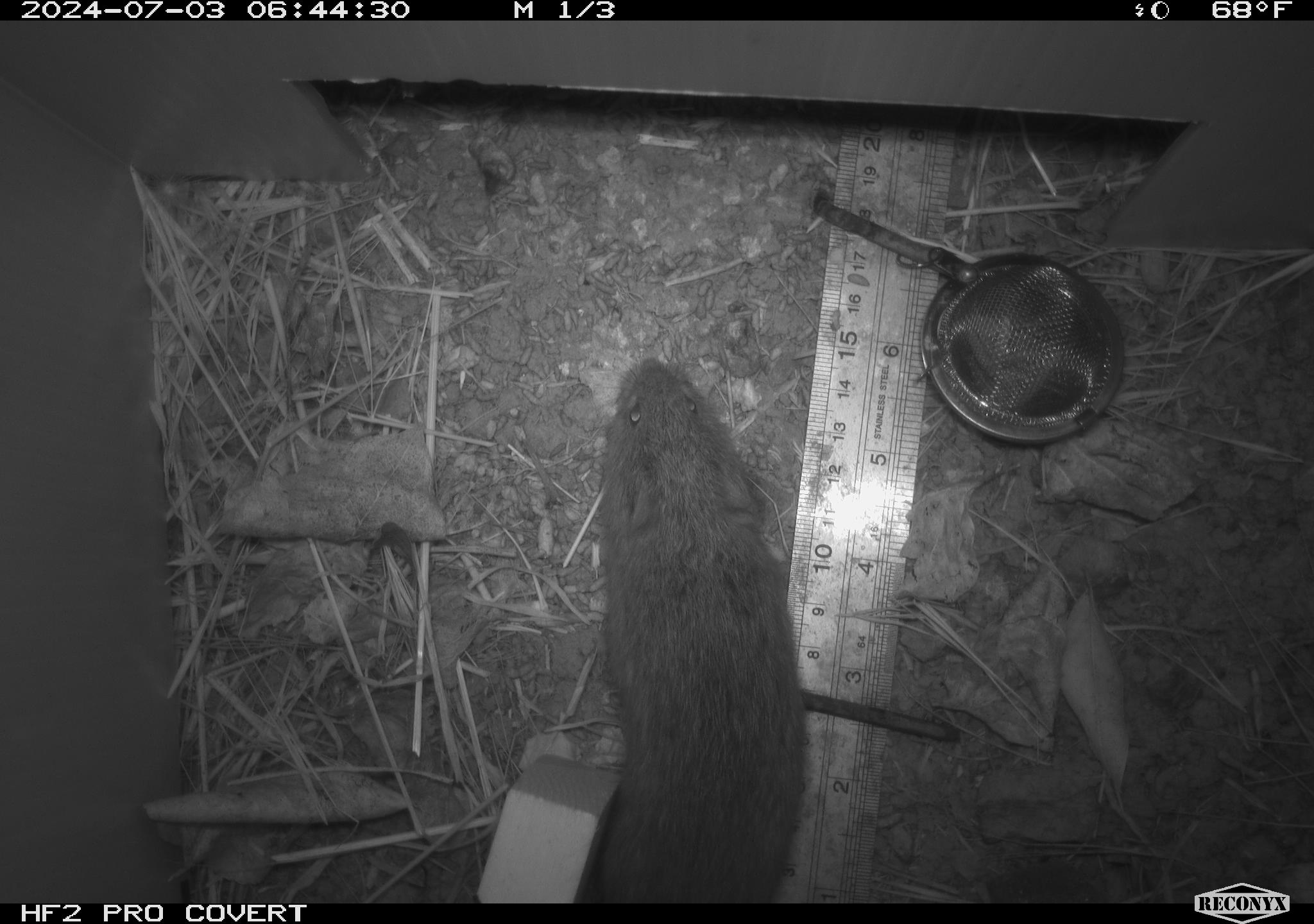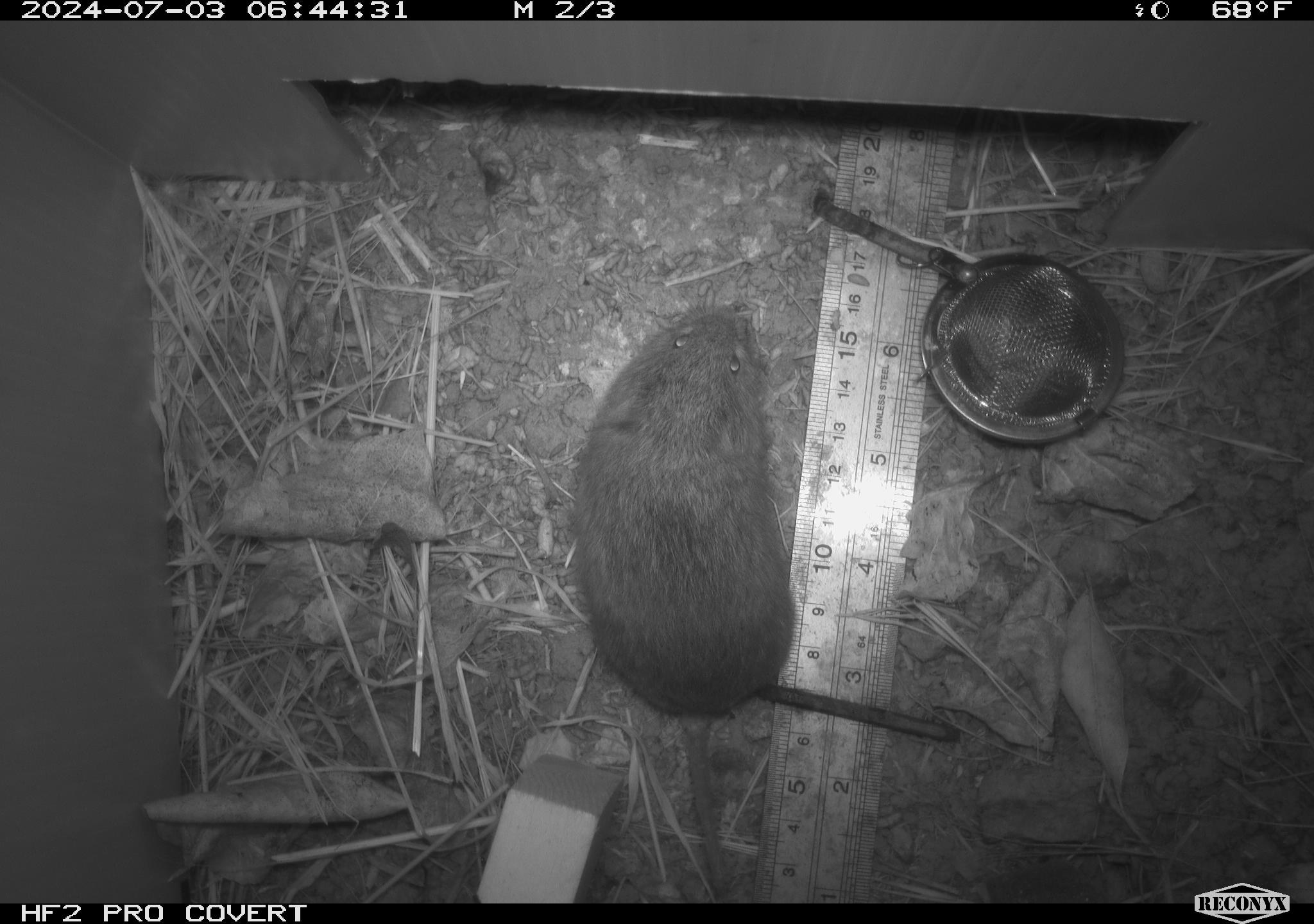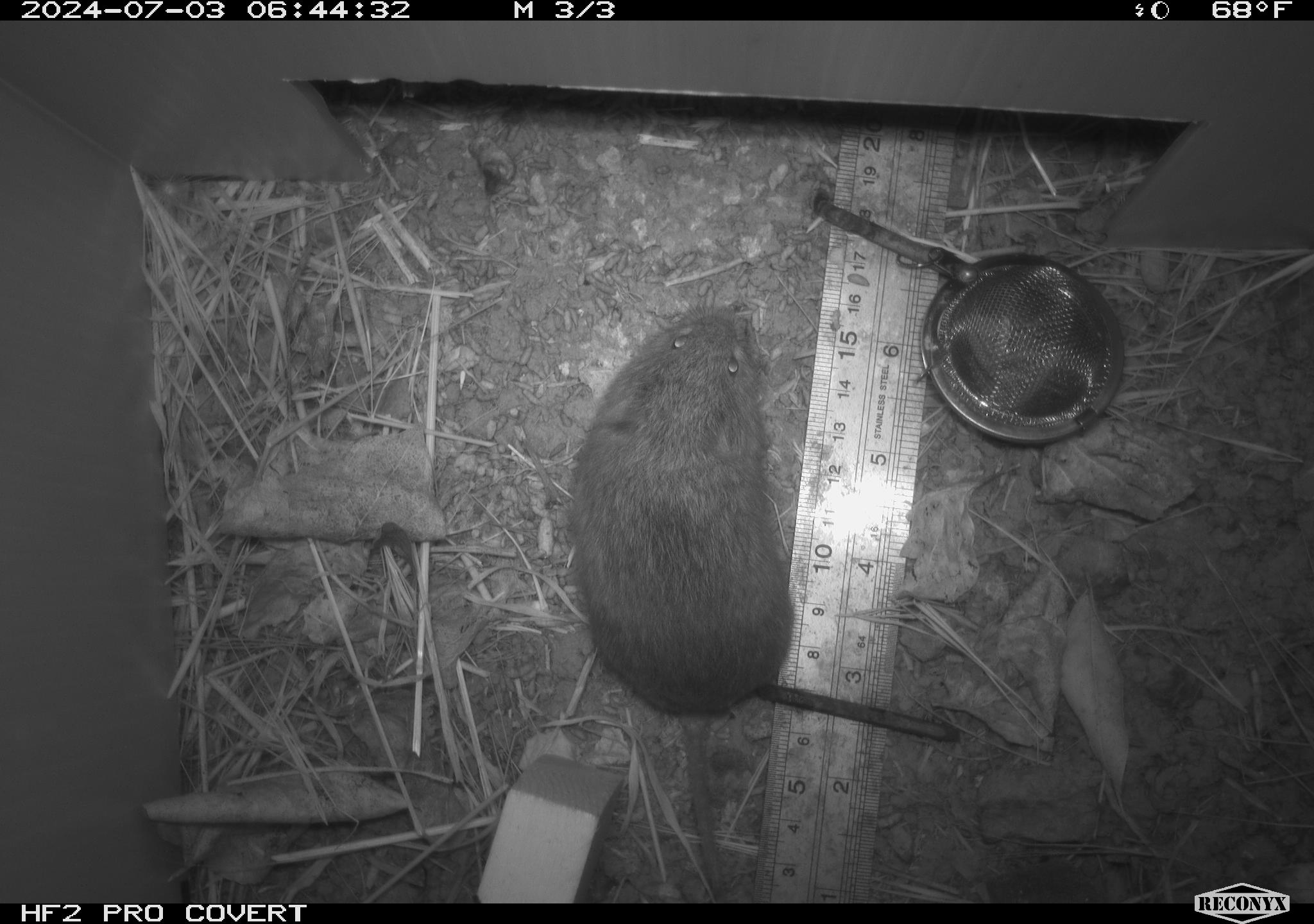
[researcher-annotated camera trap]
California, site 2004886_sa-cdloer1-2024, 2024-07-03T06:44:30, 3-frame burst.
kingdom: Animalia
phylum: Chordata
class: Mammalia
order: Rodentia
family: Cricetidae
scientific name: Arvicolinae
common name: voles, lemmings, and muskrats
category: arvicolinae subfamily